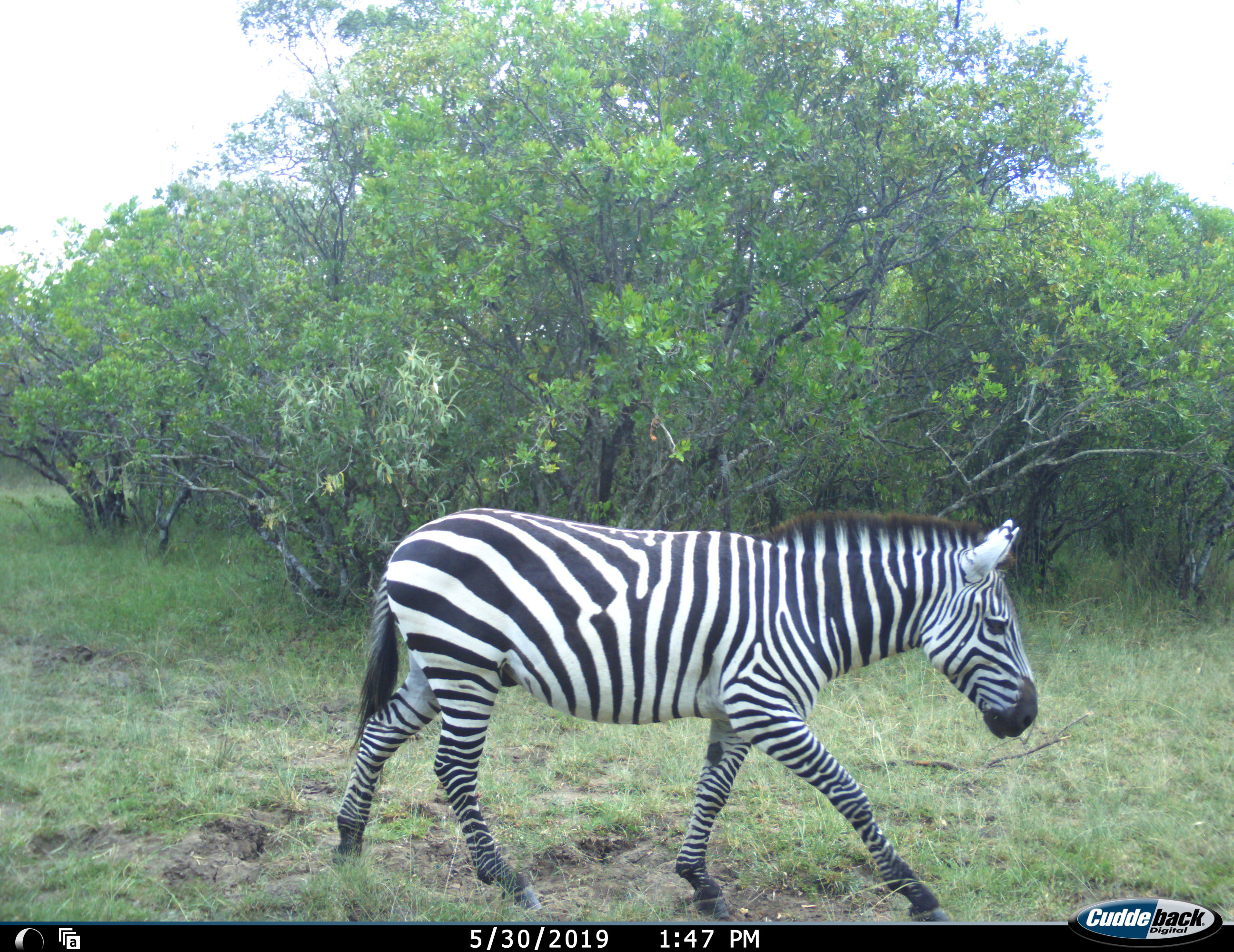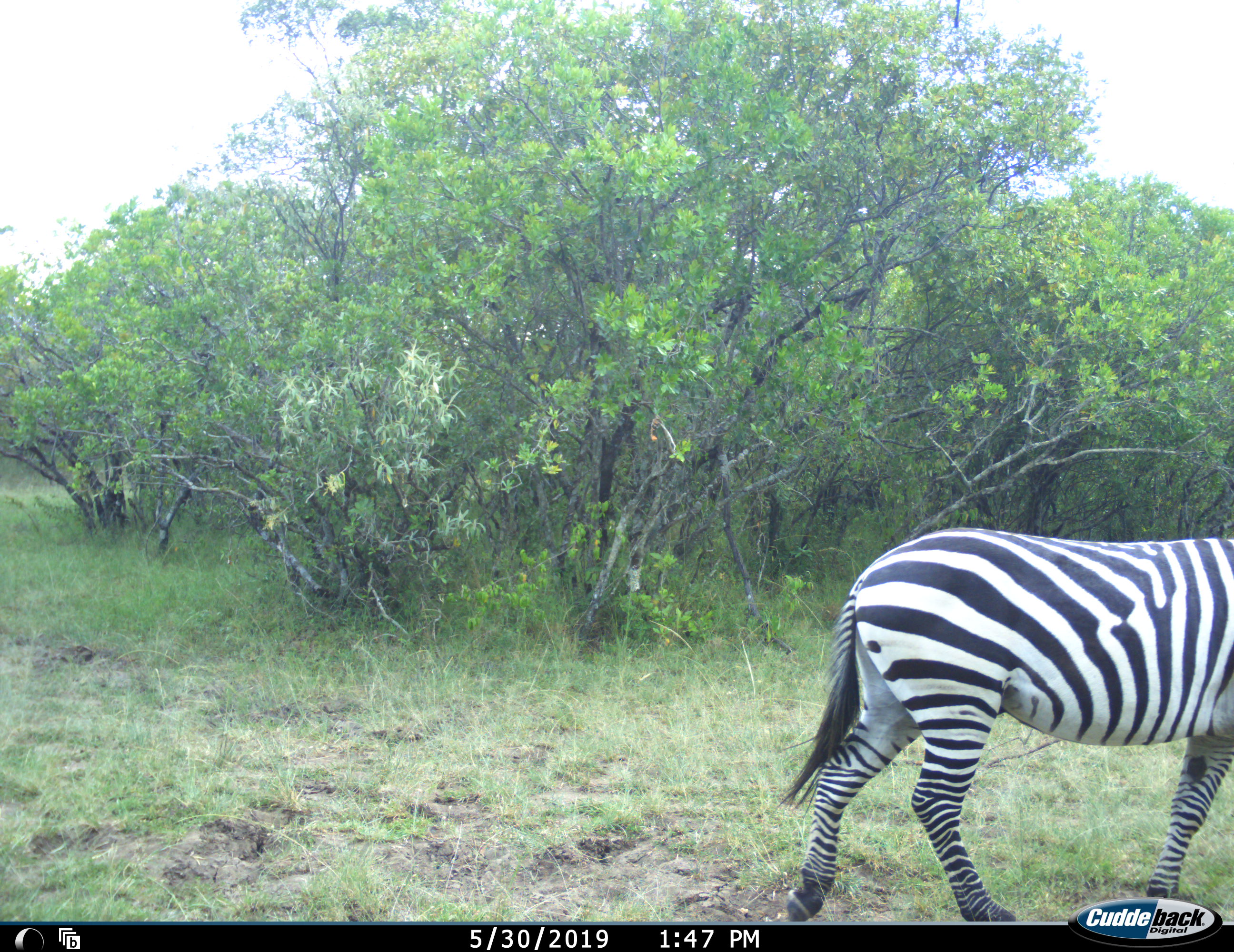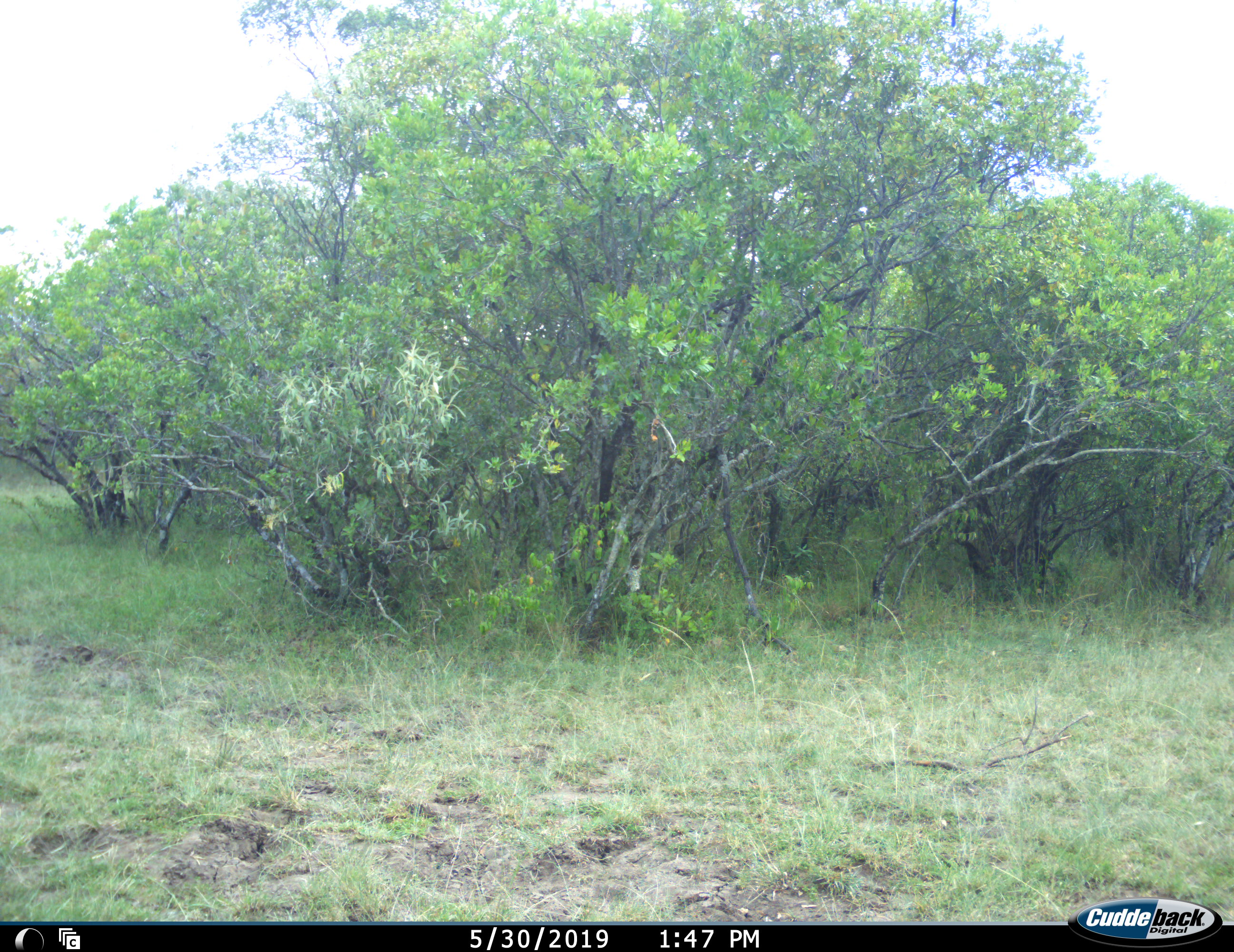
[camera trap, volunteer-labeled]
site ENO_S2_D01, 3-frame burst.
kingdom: Animalia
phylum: Chordata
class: Mammalia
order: Perissodactyla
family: Equidae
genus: Equus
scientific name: Equus quagga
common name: plains zebra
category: zebraplains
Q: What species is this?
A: Zebraplains (plains zebra) (Equus quagga).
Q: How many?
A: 1.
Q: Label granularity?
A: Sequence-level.